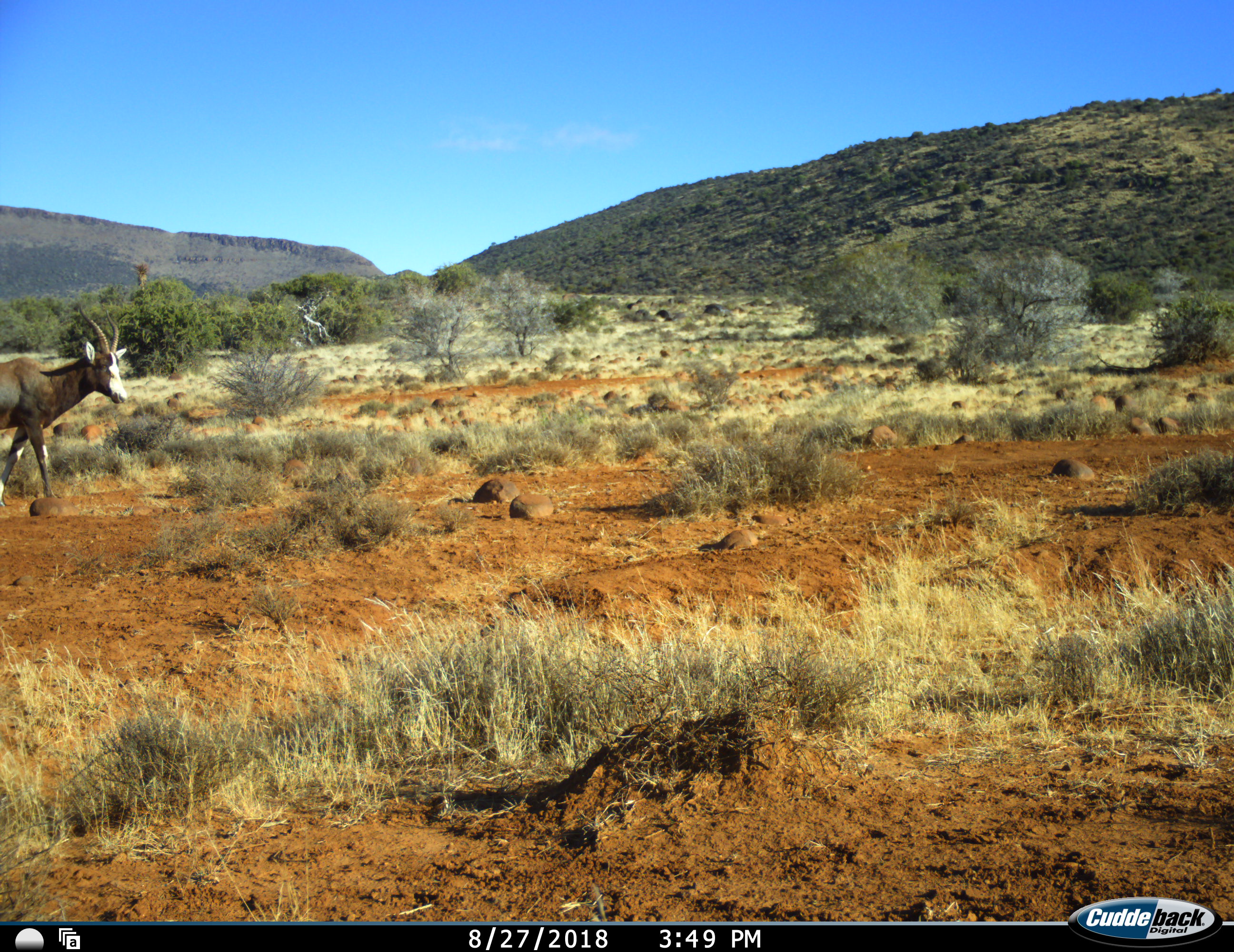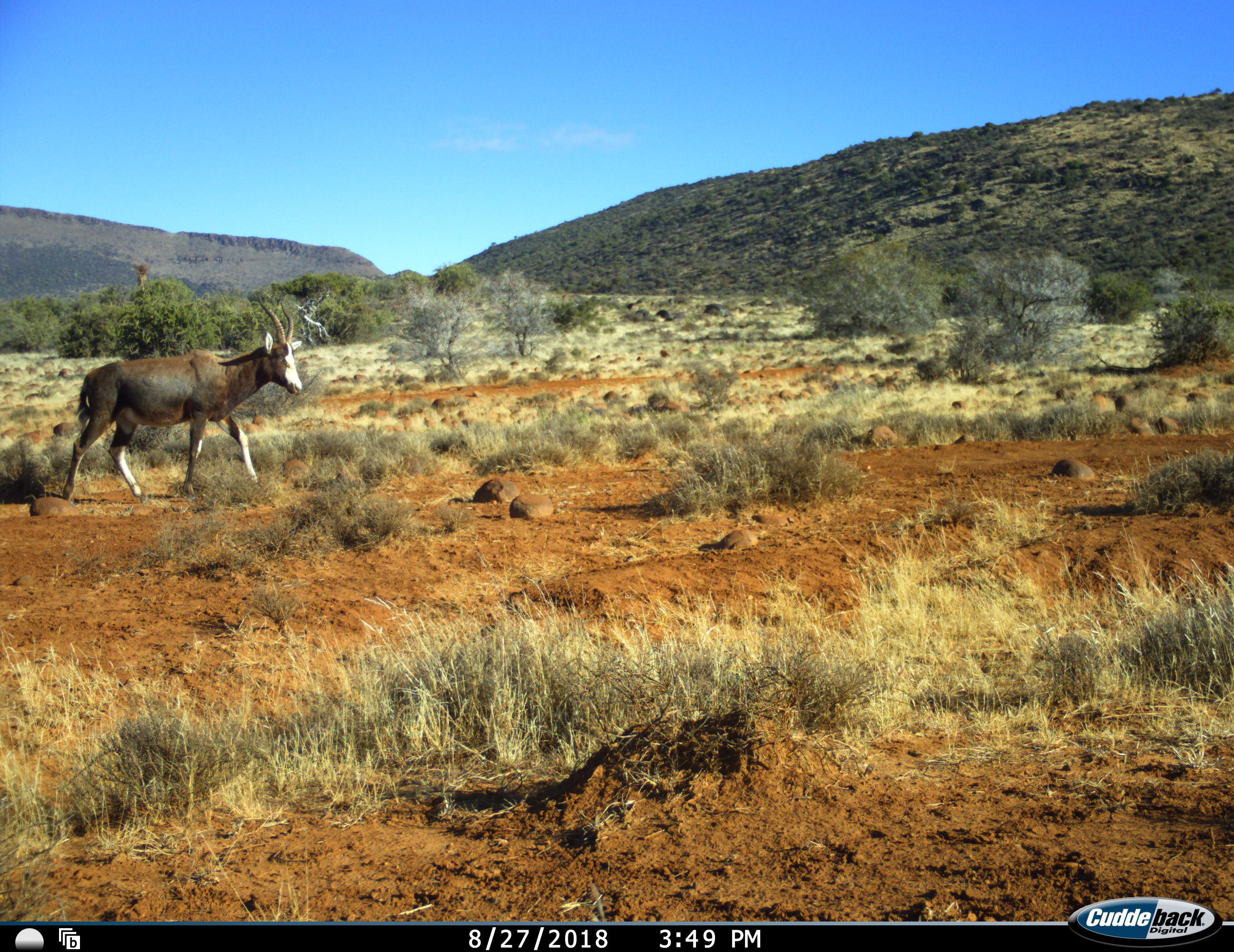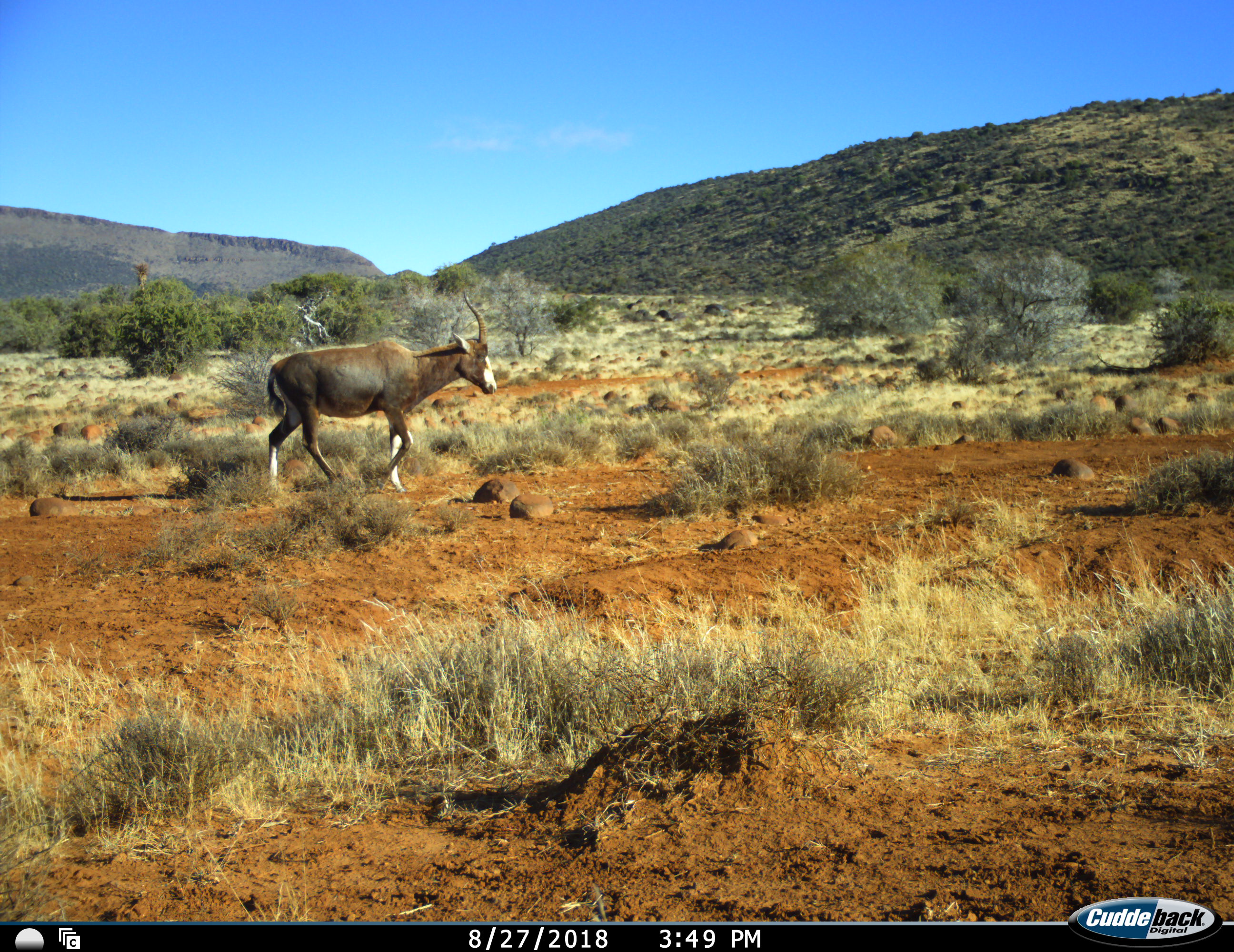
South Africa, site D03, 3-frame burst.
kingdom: Animalia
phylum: Chordata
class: Mammalia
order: Artiodactyla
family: Bovidae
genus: Damaliscus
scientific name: Damaliscus pygargus phillipsi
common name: blesbok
Blesbok (Damaliscus pygargus phillipsi), count 1. Behavior (volunteer vote fractions): standing 10%, resting 0%, moving 100%, interacting 0%. Young present (vote fraction): 0%. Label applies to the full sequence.